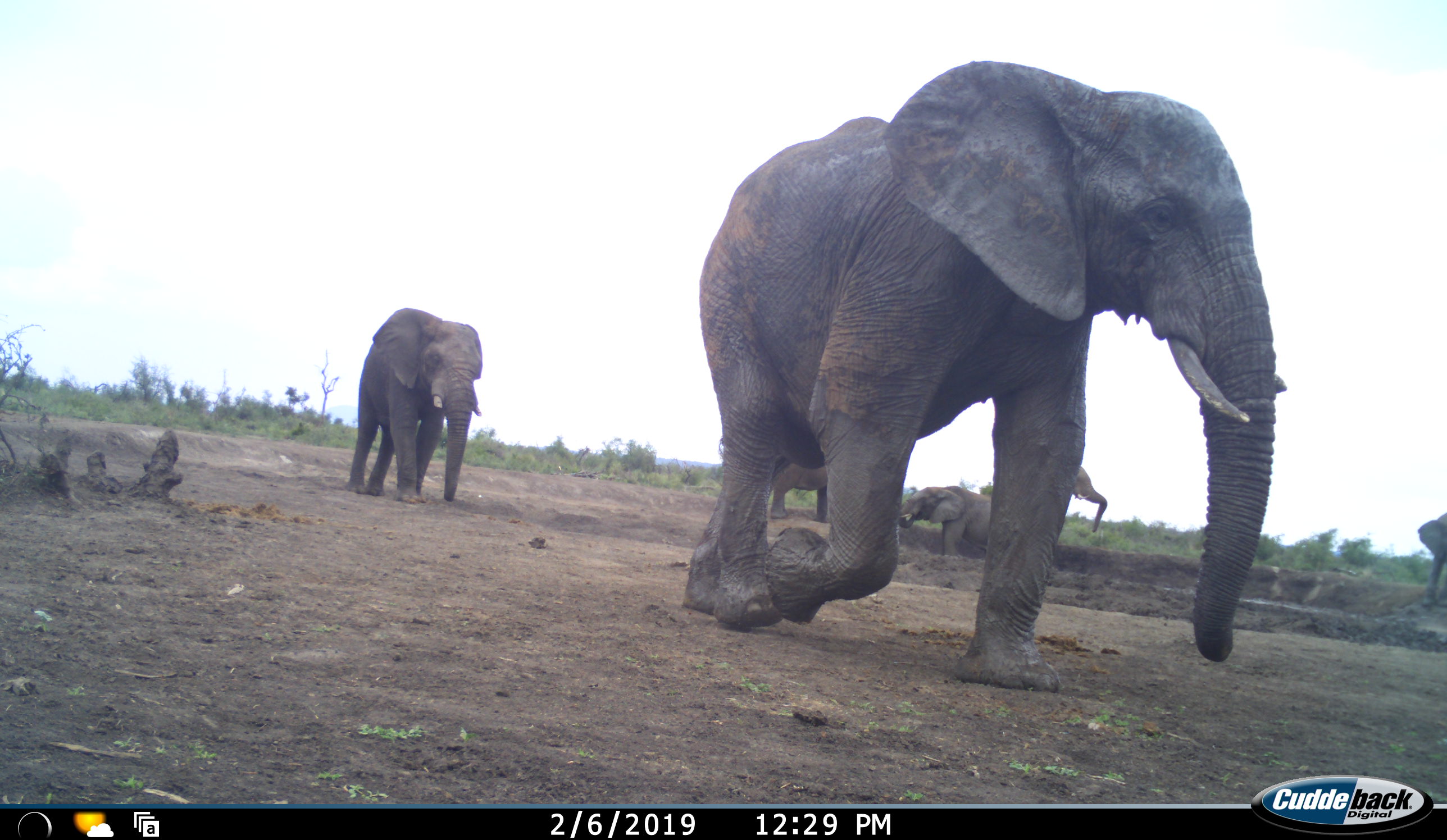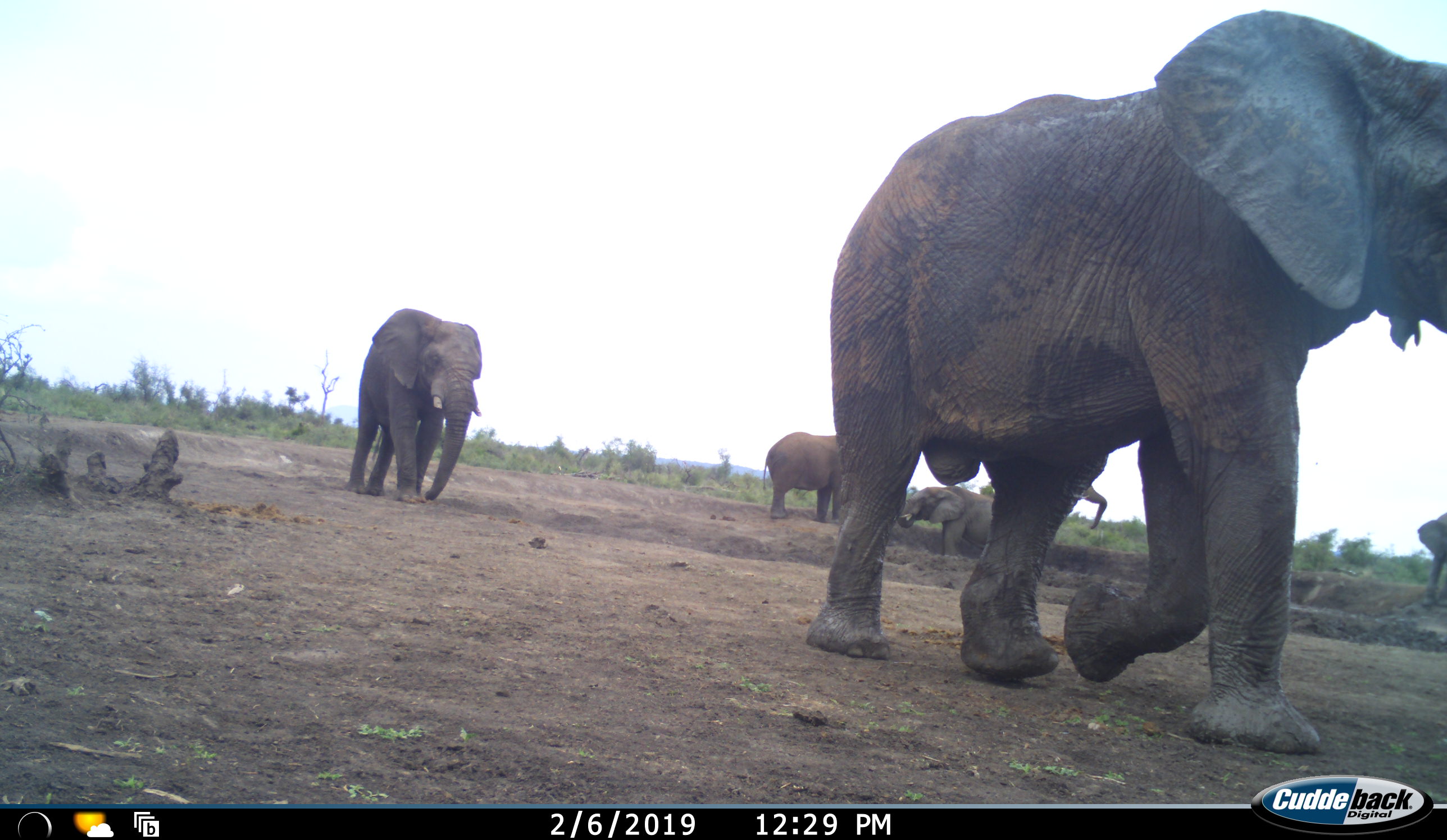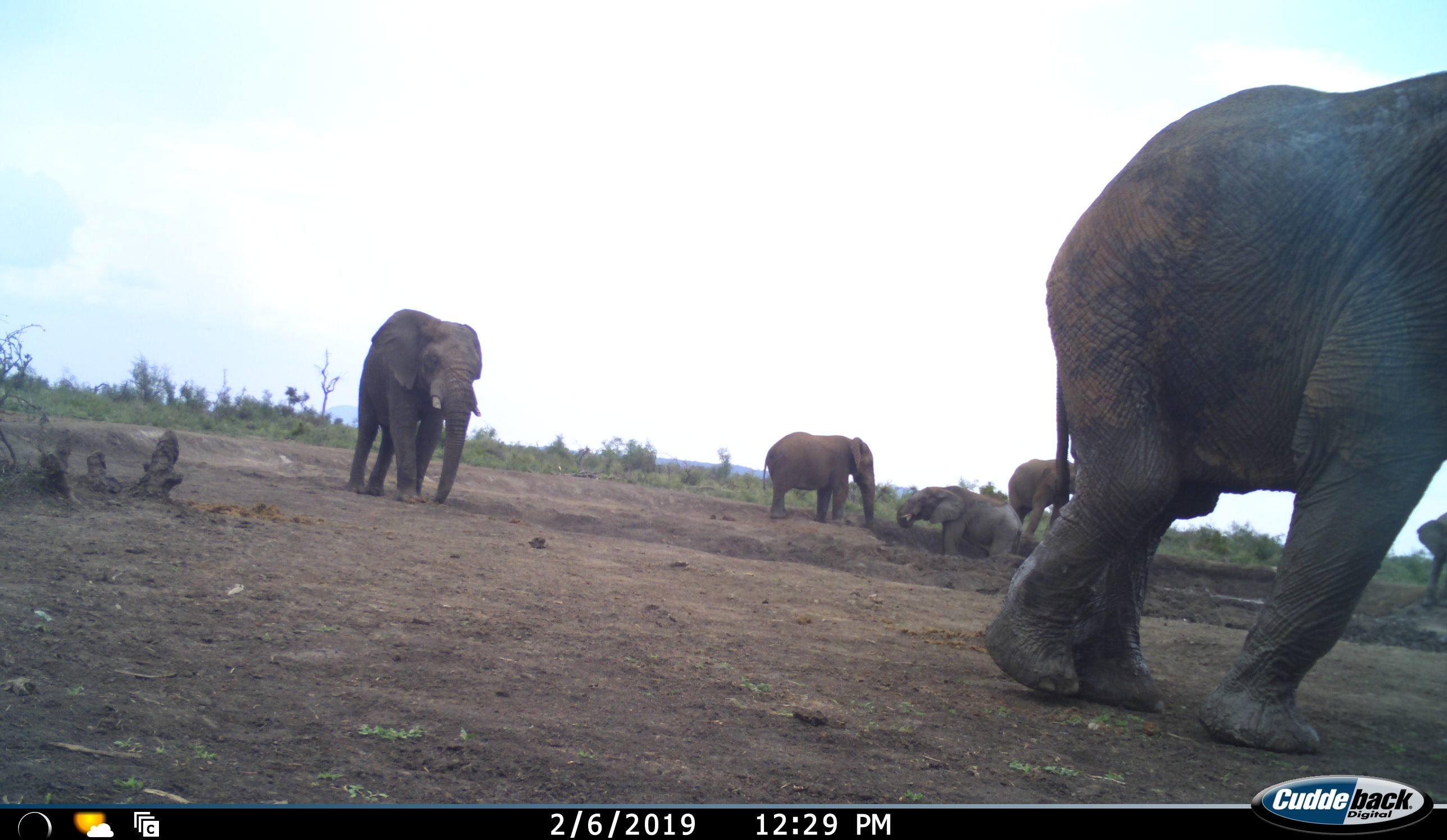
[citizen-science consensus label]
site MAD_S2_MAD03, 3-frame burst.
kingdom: Animalia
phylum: Chordata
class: Mammalia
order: Proboscidea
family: Elephantidae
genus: Loxodonta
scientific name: Loxodonta africana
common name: african bush elephant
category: elephant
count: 6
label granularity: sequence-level